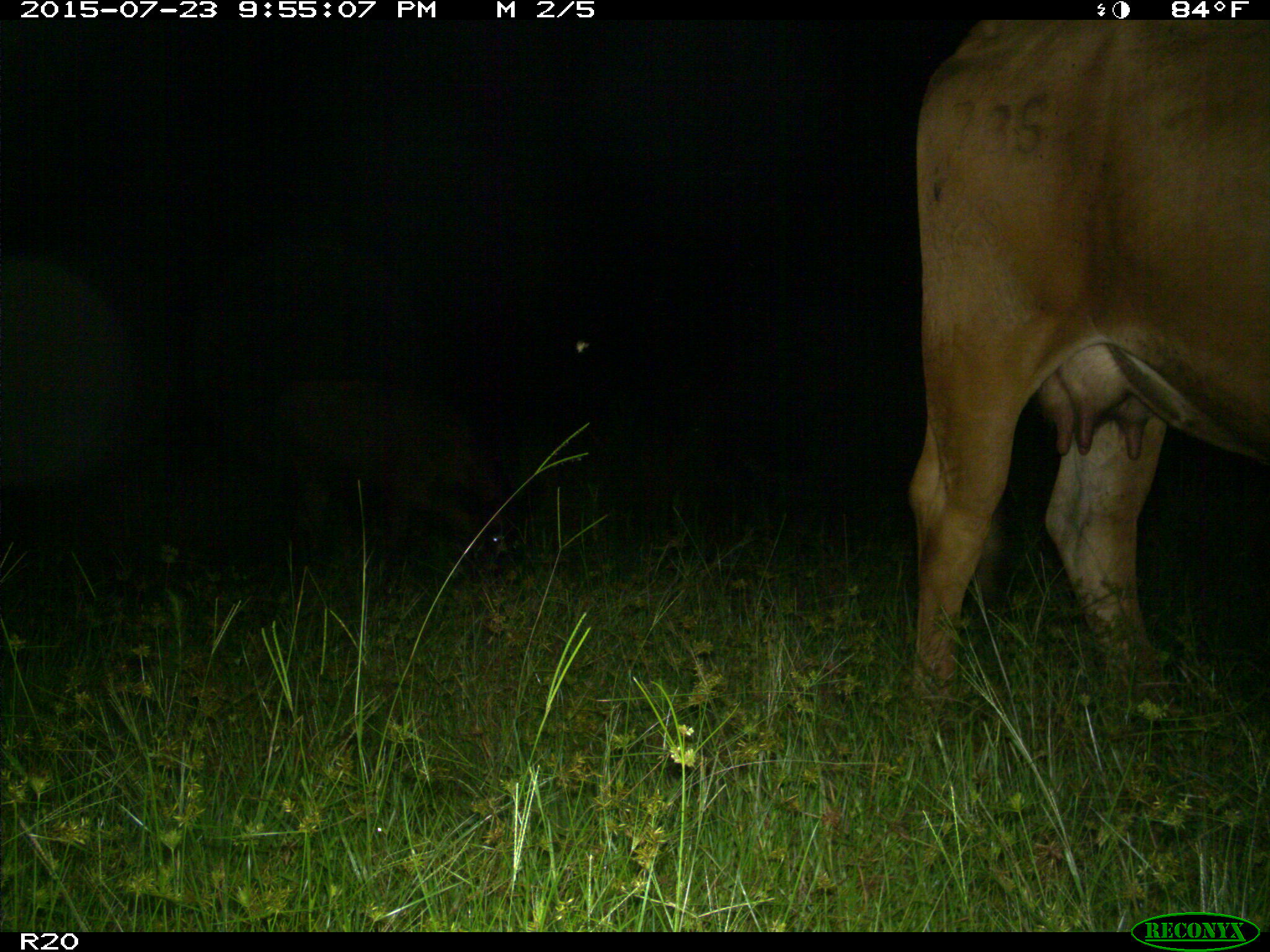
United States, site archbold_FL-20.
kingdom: Animalia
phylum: Chordata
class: Mammalia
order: Artiodactyla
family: Bovidae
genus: Bos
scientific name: Bos taurus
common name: domestic cow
Bos taurus (domestic cow).